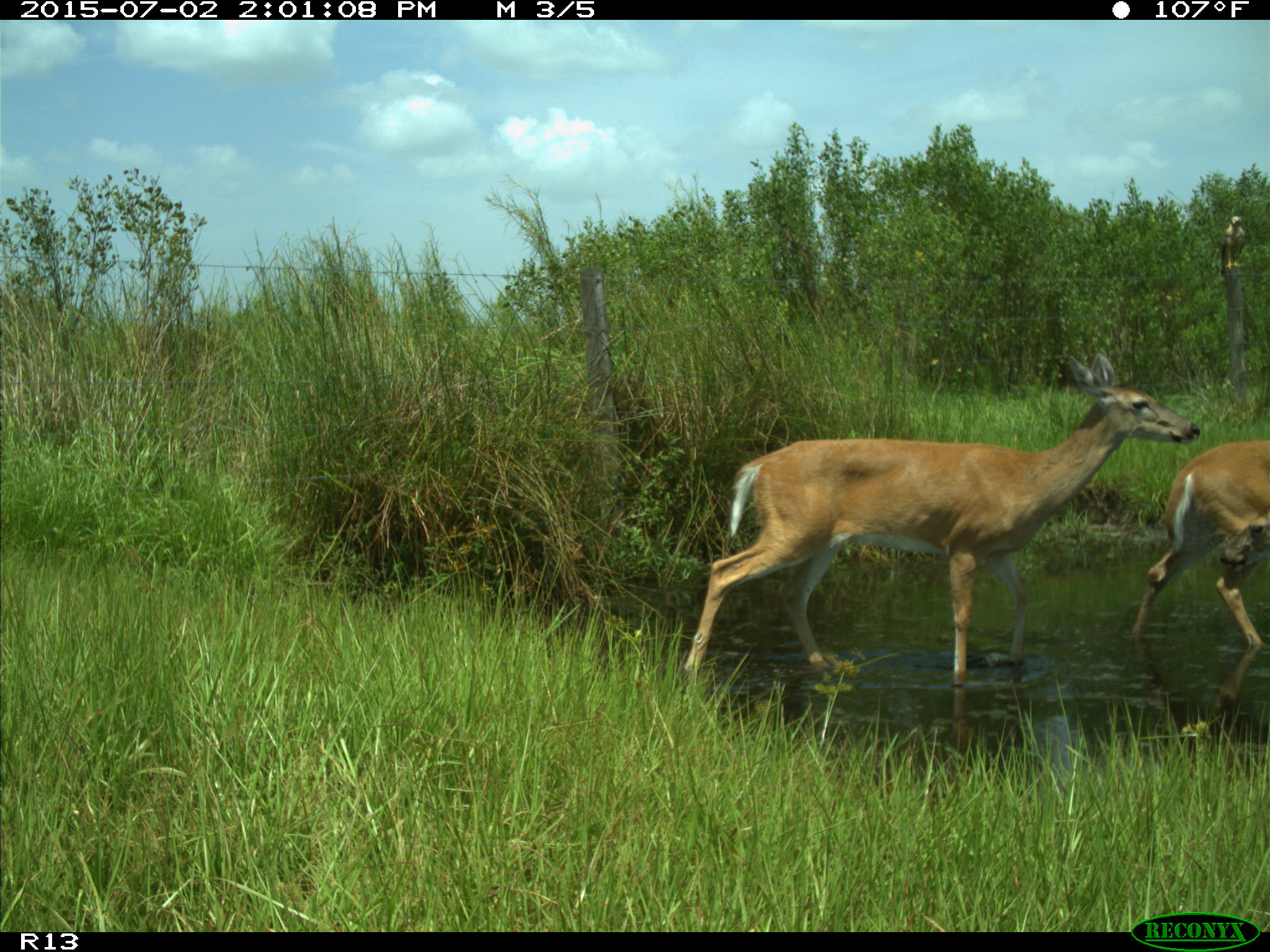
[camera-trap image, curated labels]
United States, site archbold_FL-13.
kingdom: Animalia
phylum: Chordata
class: Mammalia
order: Artiodactyla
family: Cervidae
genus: Odocoileus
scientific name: Odocoileus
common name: deer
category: unidentified deer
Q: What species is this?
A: Unidentified deer (deer) (Odocoileus).